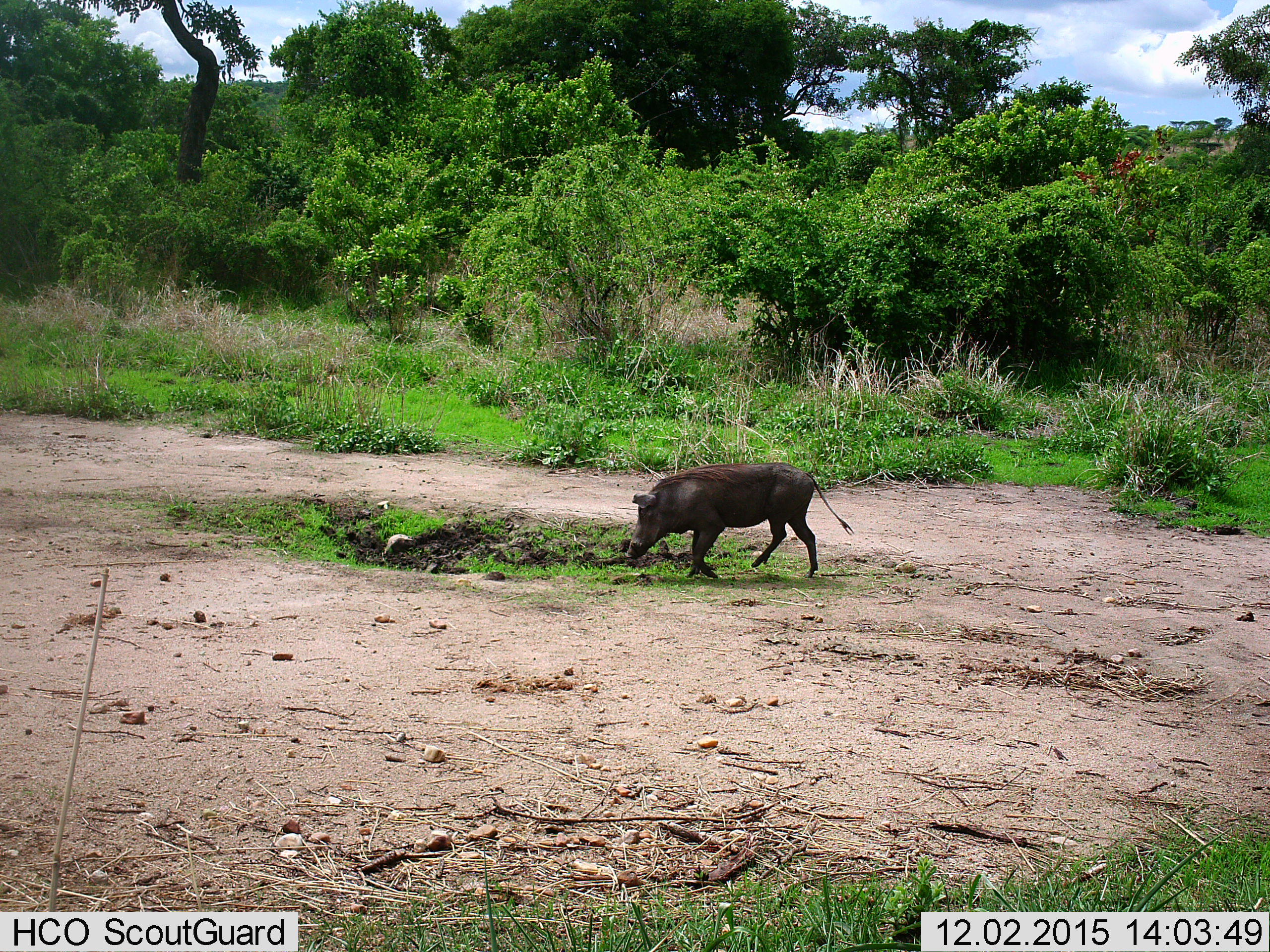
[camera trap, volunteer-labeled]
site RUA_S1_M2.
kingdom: Animalia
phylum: Chordata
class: Mammalia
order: Artiodactyla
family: Suidae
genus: Phacochoerus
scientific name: Phacochoerus africanus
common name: warthog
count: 1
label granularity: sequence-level